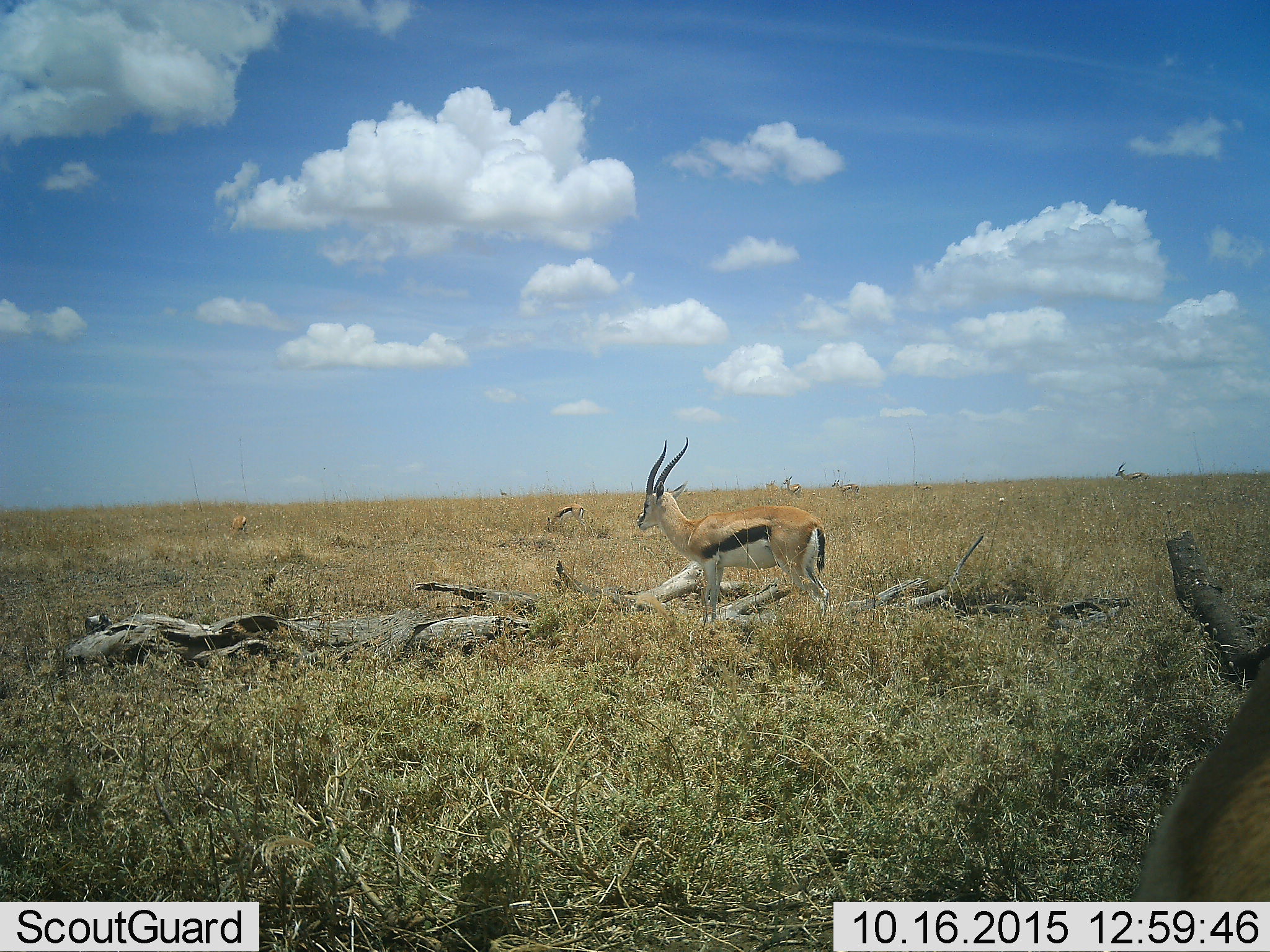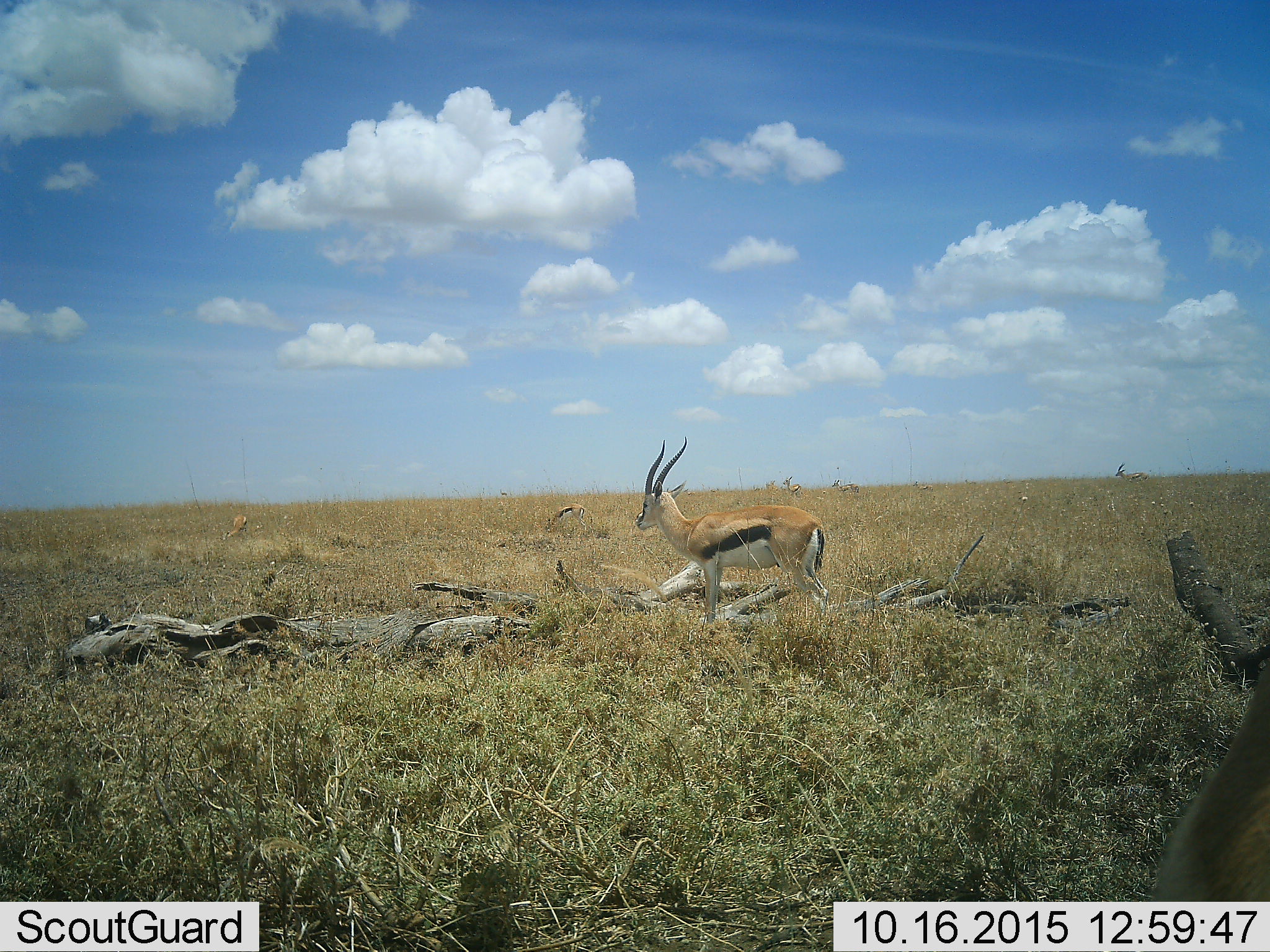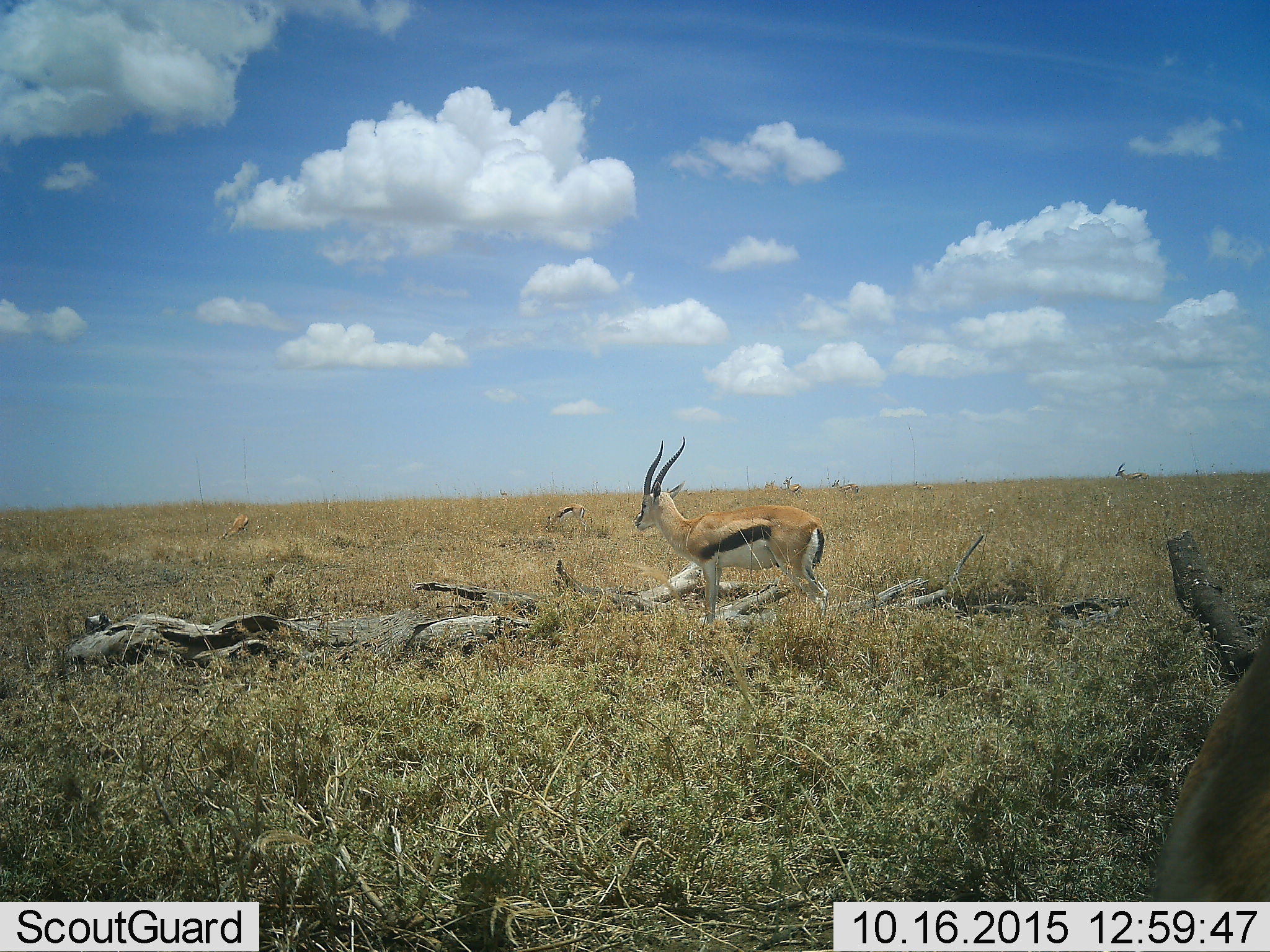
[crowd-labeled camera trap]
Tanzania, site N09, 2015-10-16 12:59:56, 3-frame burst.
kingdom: Animalia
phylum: Chordata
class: Mammalia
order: Artiodactyla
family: Bovidae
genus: Eudorcas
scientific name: Eudorcas thomsonii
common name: thomson's gazelle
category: gazellethomsons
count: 8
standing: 86%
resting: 0%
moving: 43%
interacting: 0%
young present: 0%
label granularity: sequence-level